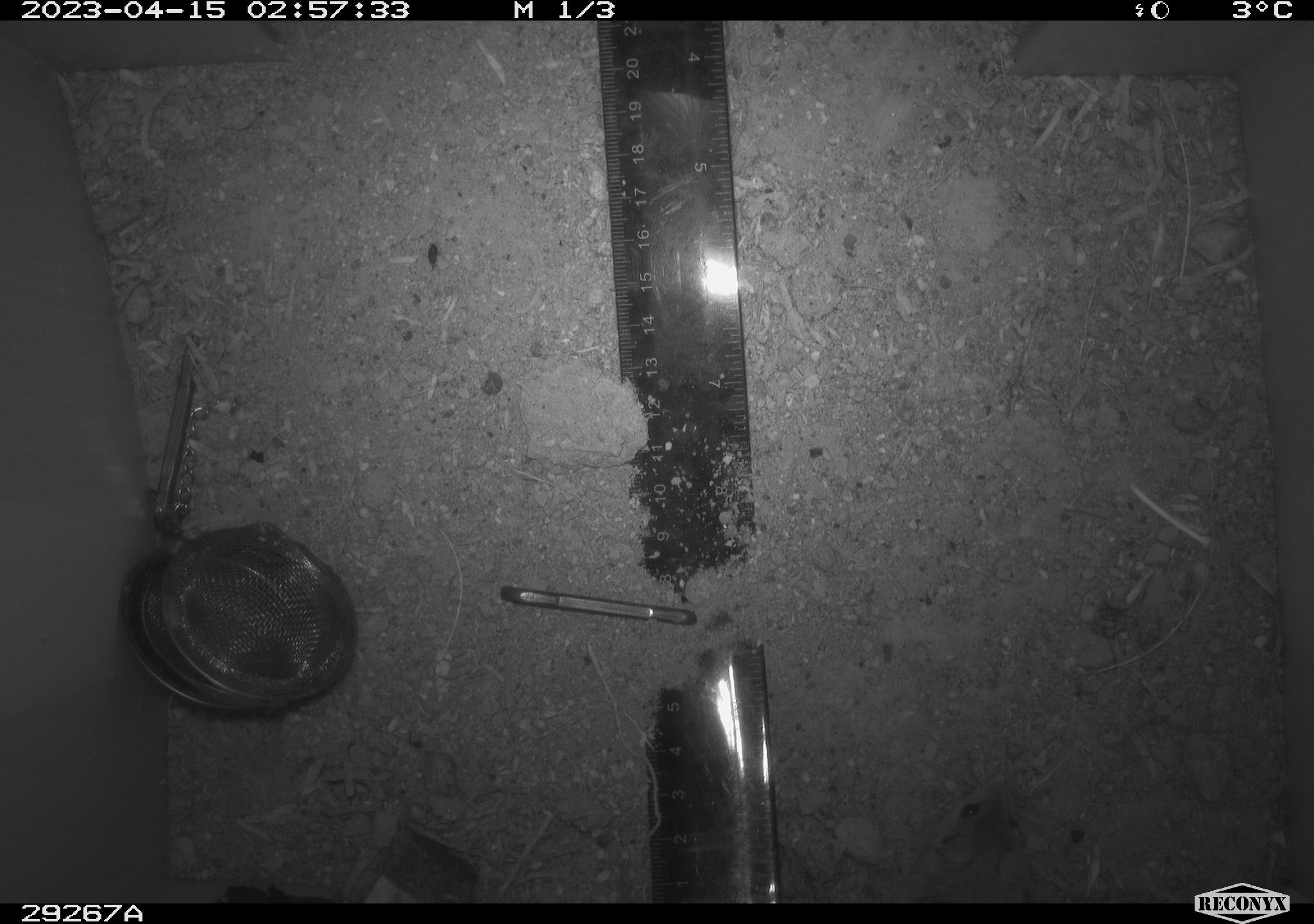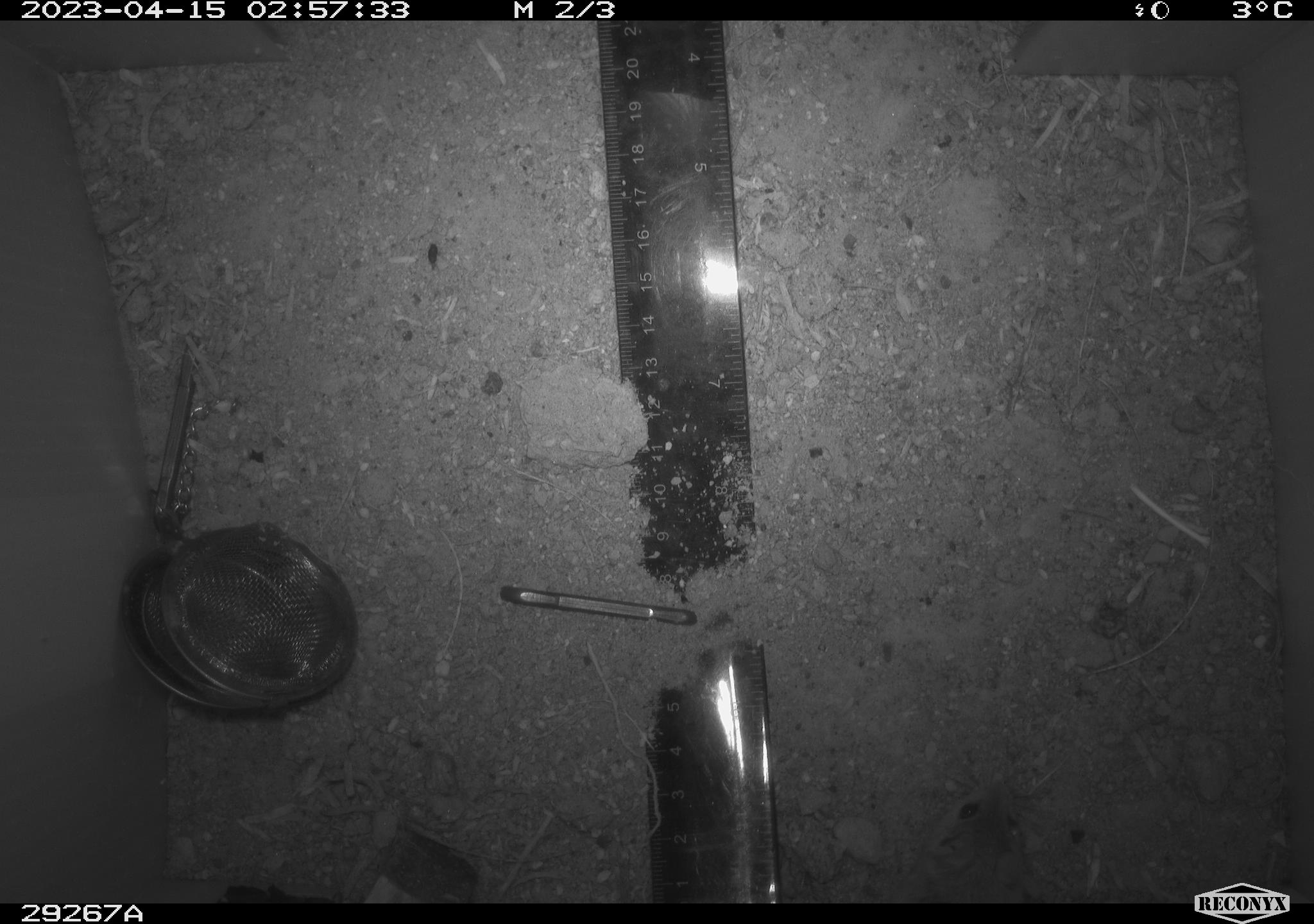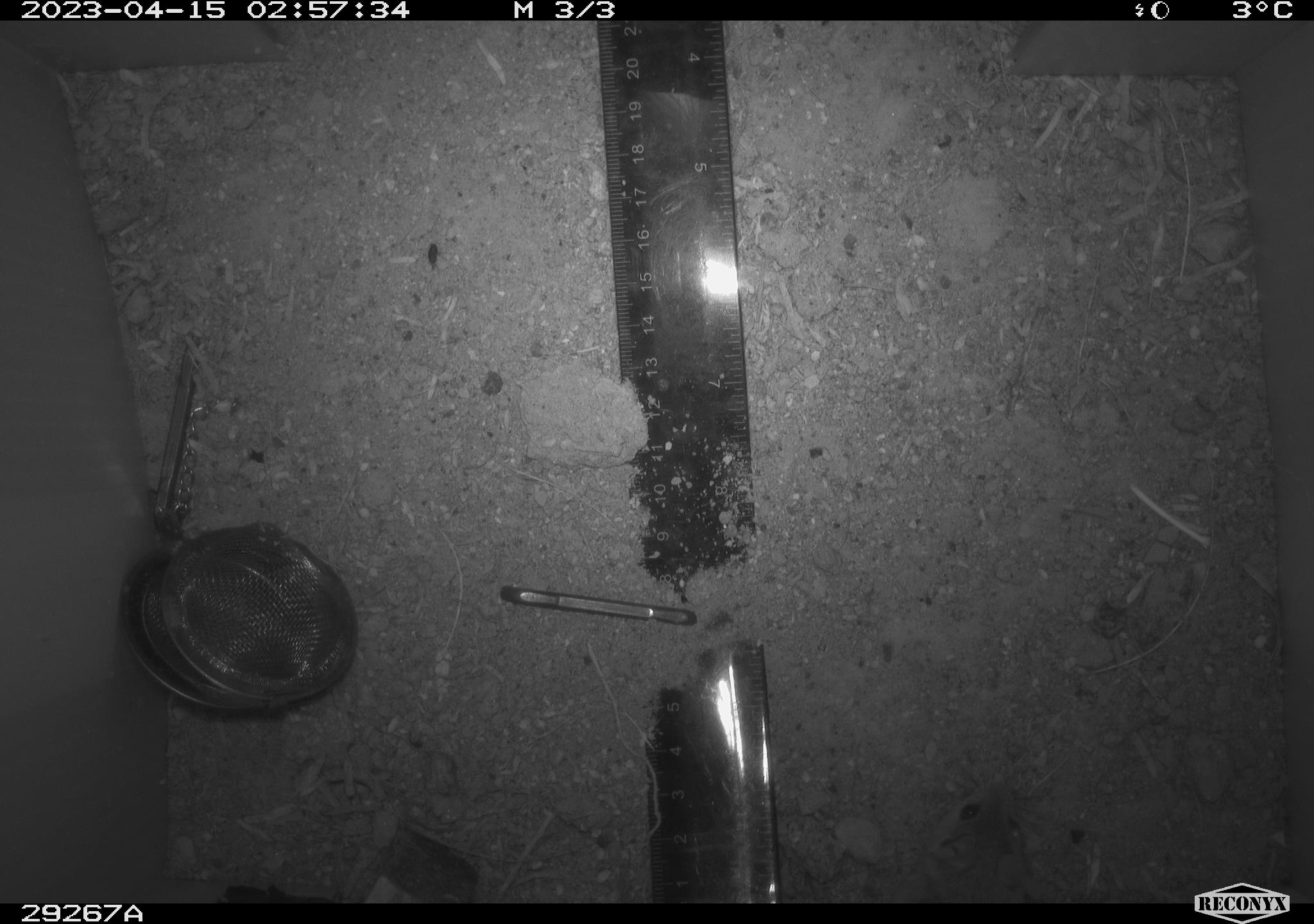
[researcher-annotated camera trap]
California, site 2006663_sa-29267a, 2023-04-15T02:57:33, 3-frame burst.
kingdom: Animalia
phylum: Chordata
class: Mammalia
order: Rodentia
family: Cricetidae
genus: Peromyscus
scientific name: Peromyscus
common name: deer mice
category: peromyscus species